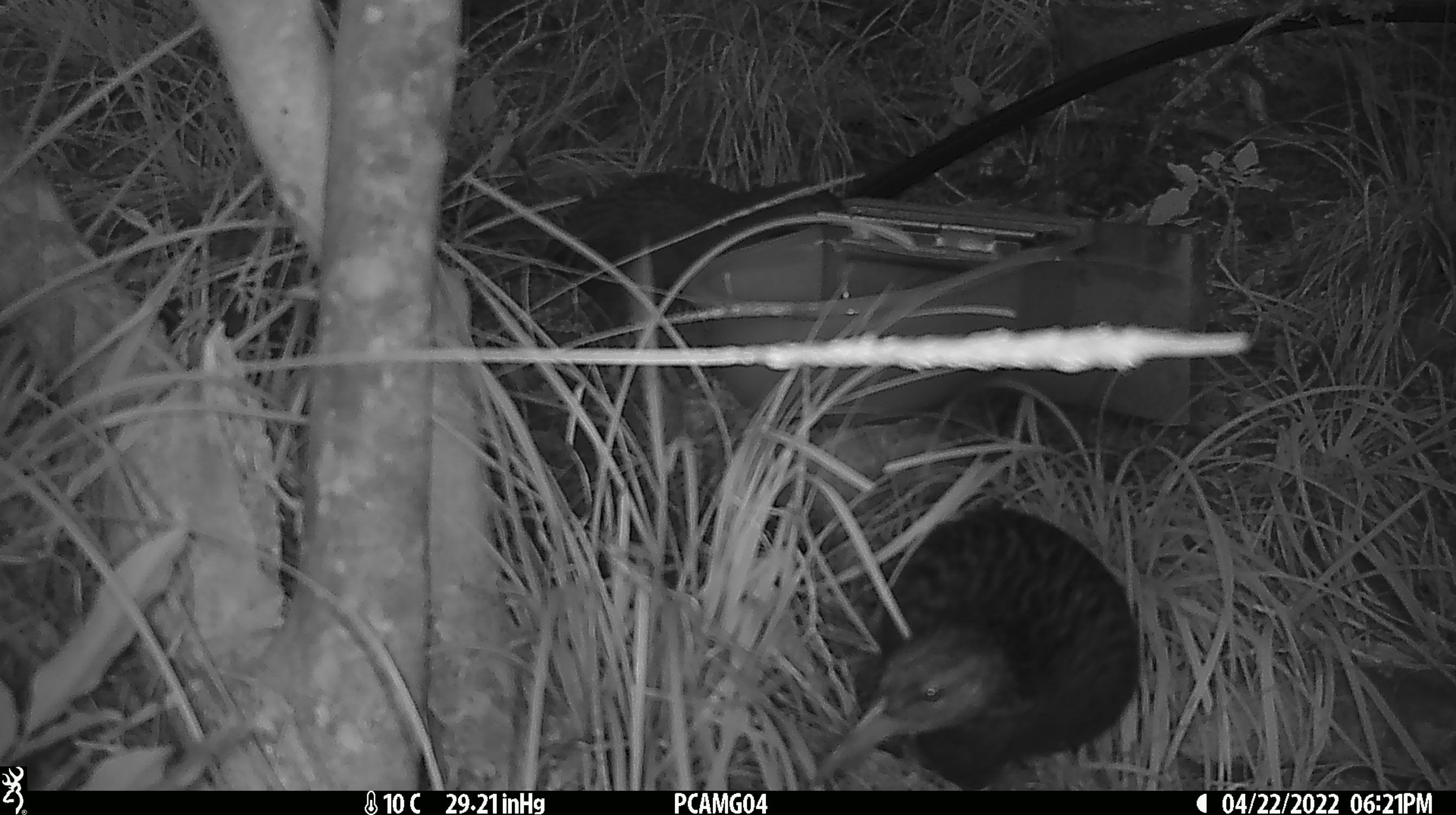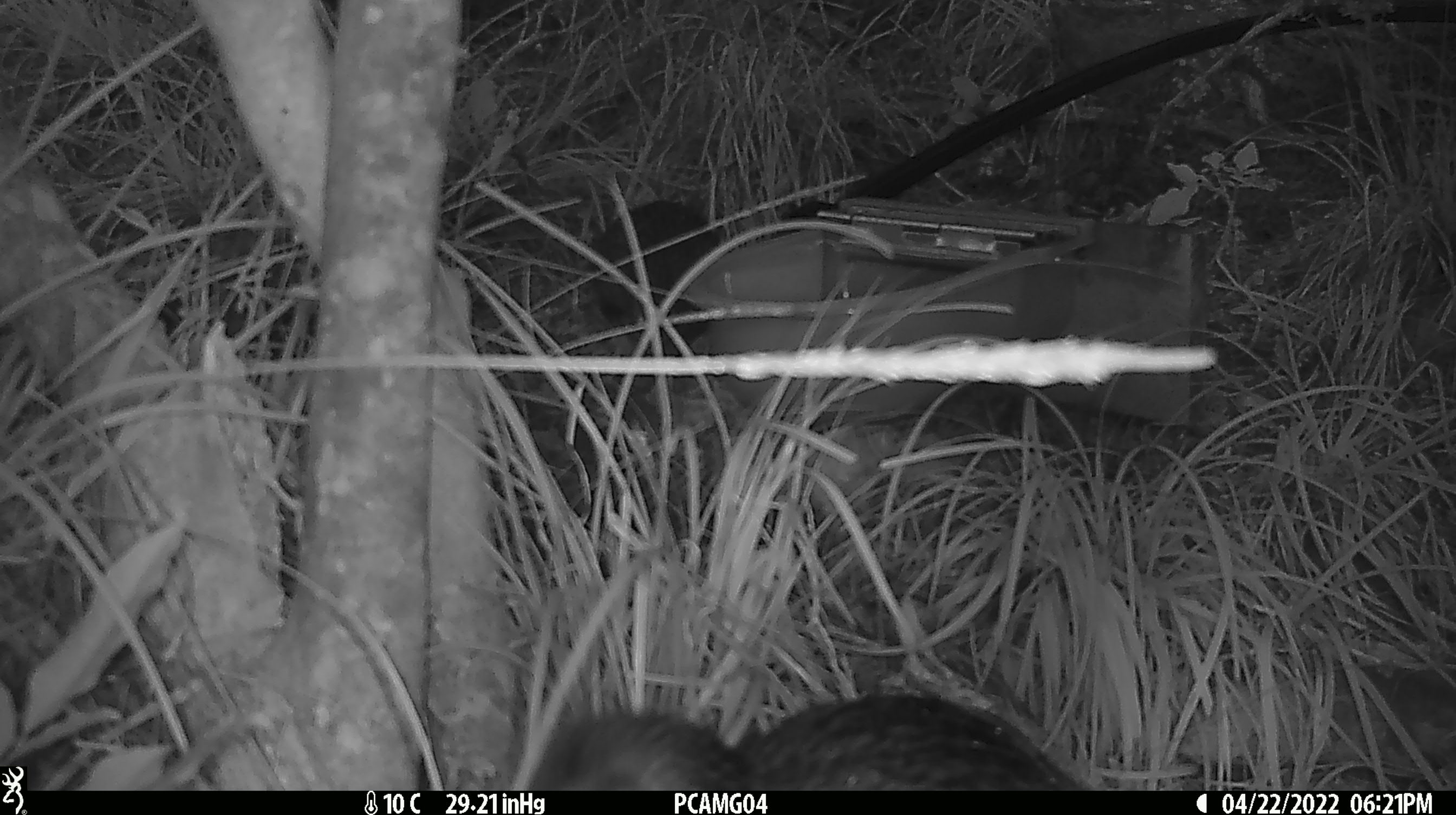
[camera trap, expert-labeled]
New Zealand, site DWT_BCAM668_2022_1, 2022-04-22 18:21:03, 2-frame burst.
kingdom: Animalia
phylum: Chordata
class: Aves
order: Gruiformes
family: Rallidae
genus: Gallirallus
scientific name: Gallirallus australis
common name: weka